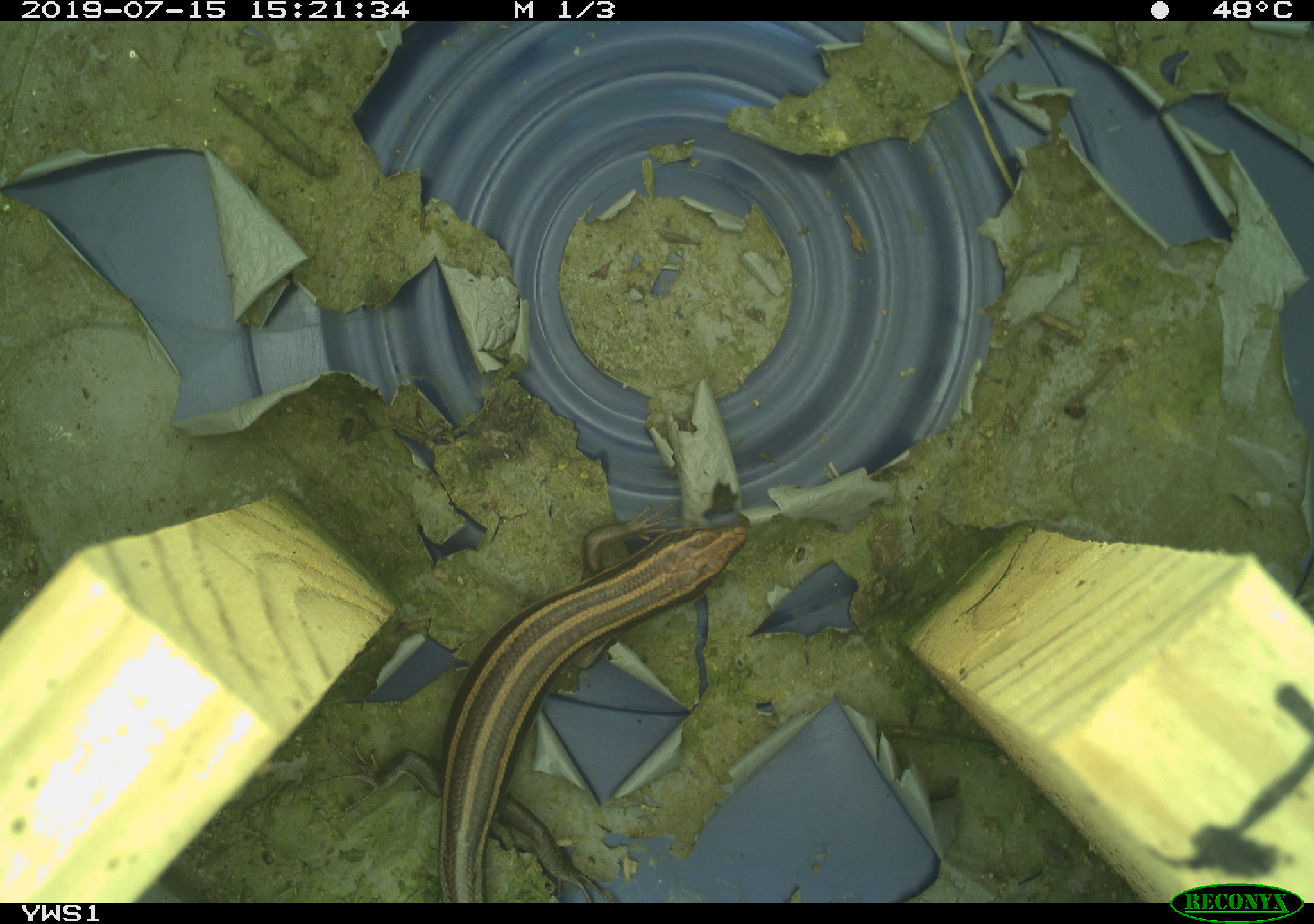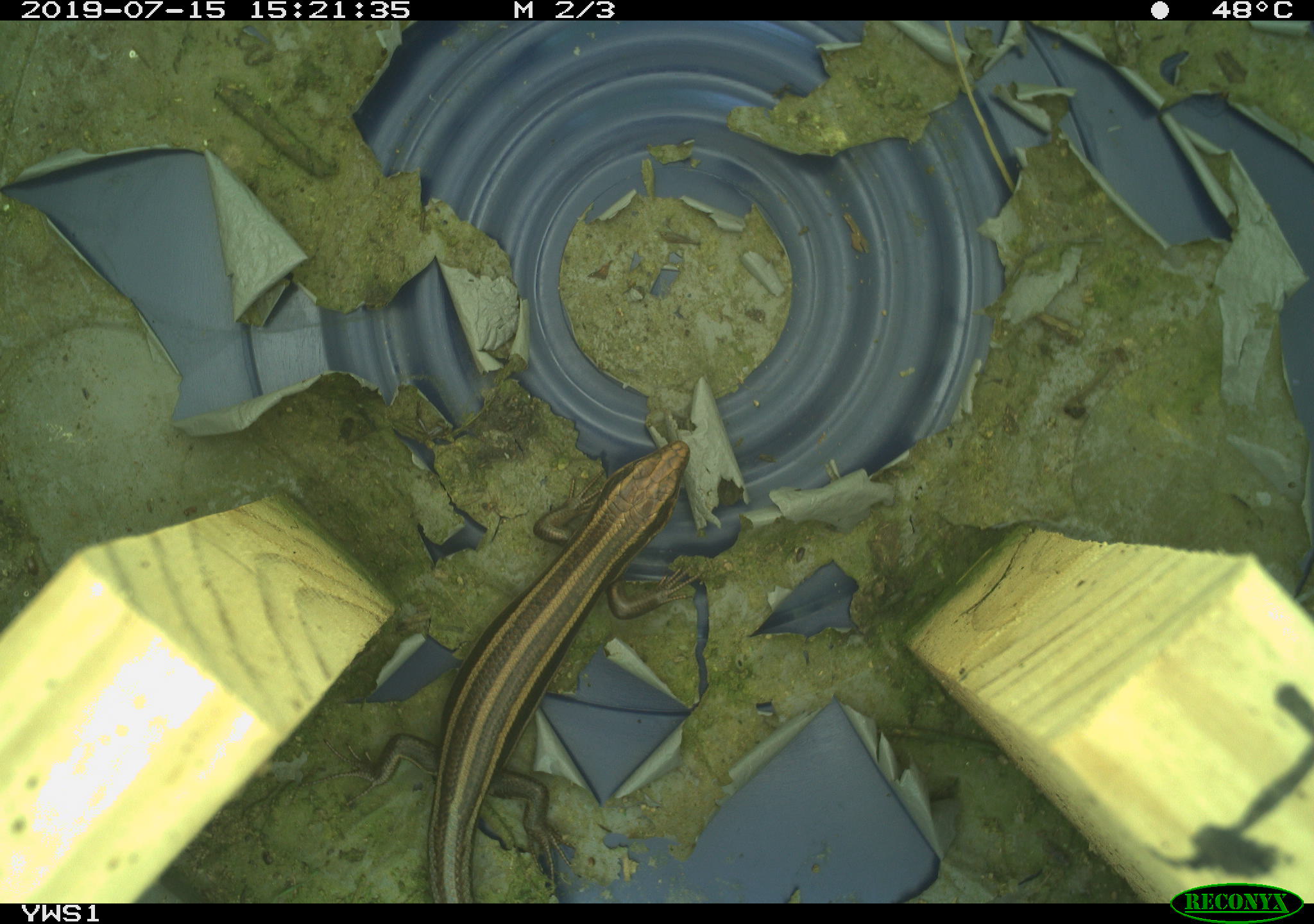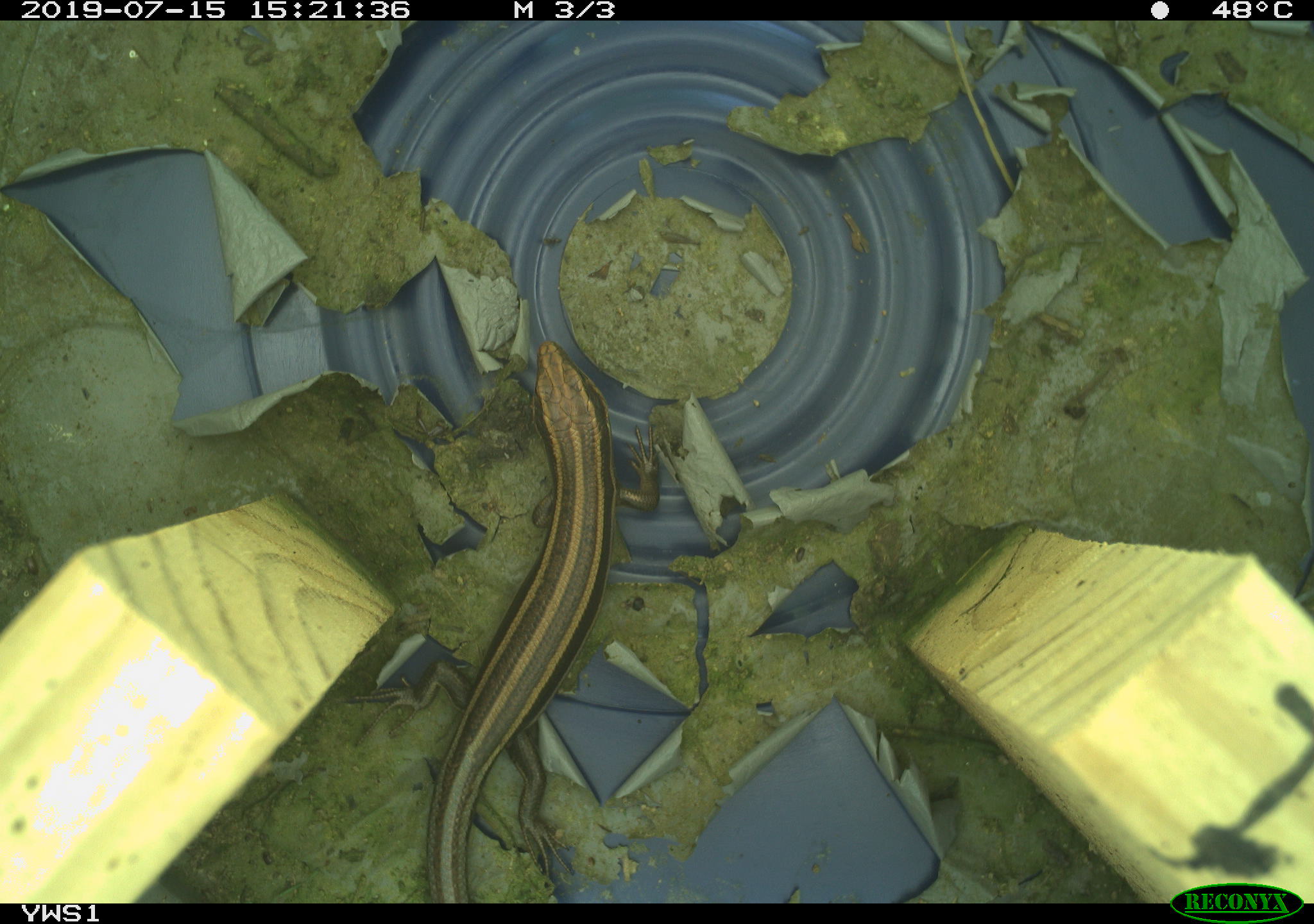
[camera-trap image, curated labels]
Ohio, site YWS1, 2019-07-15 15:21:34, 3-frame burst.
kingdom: Animalia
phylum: Chordata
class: Reptilia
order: Squamata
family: Scincidae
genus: Plestiodon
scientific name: Plestiodon fasciatus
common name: common five-lined skink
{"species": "common five-lined skink (Plestiodon fasciatus)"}